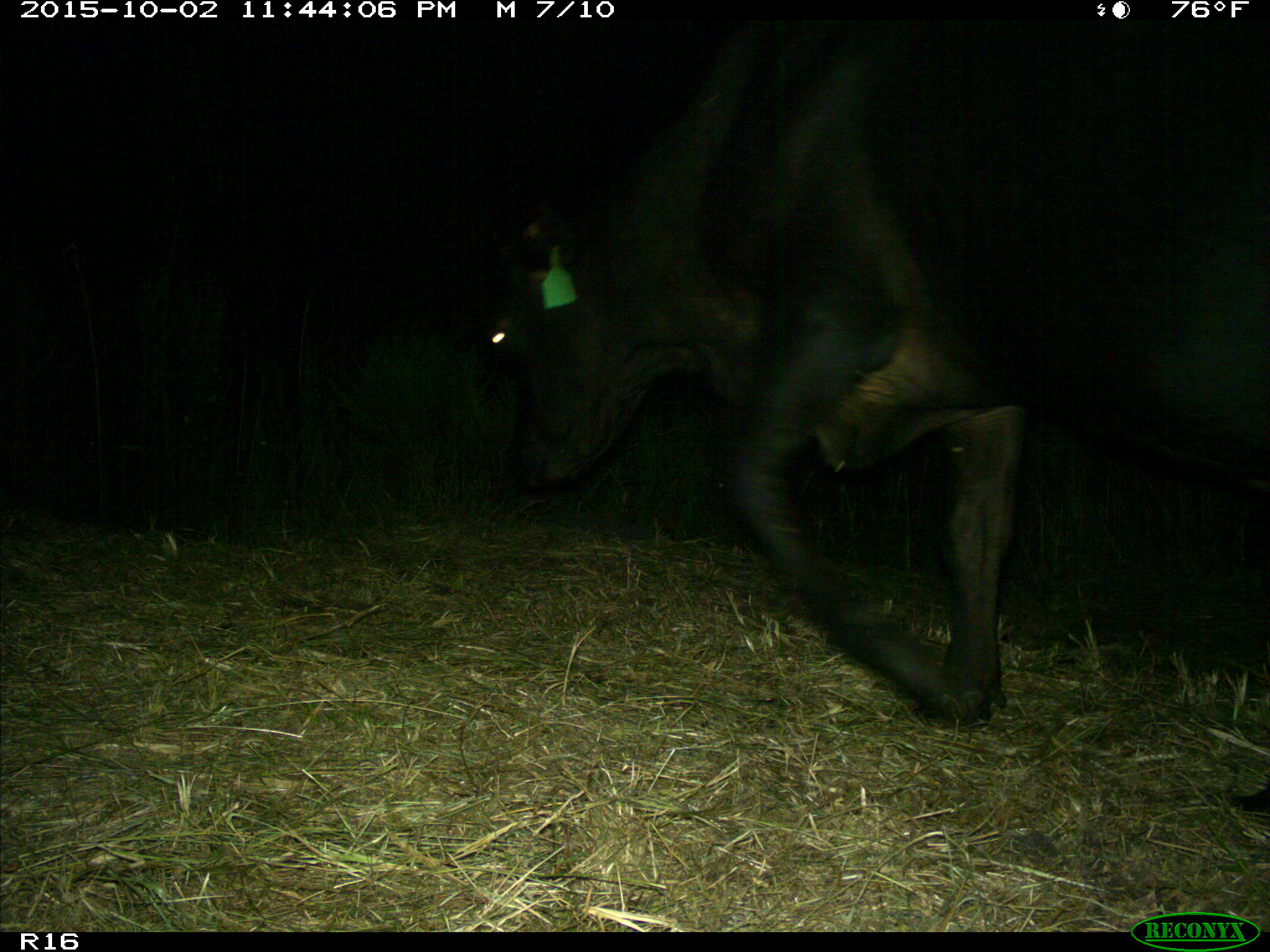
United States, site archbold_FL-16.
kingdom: Animalia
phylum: Chordata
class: Mammalia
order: Artiodactyla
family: Bovidae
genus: Bos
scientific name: Bos taurus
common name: domestic cow